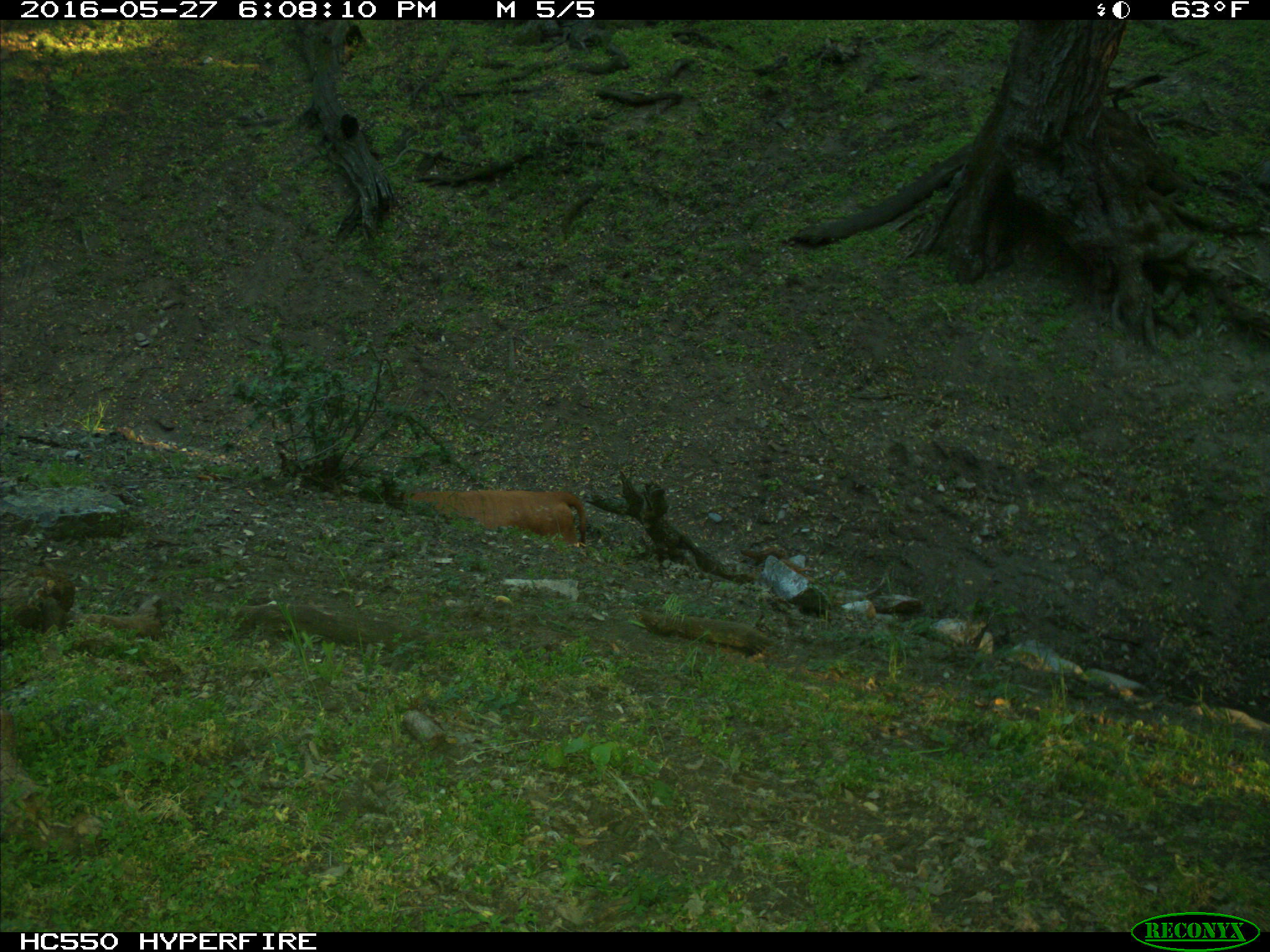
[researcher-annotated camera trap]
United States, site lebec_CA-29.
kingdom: Animalia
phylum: Chordata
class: Mammalia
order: Artiodactyla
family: Bovidae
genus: Bos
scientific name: Bos taurus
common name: domestic cow